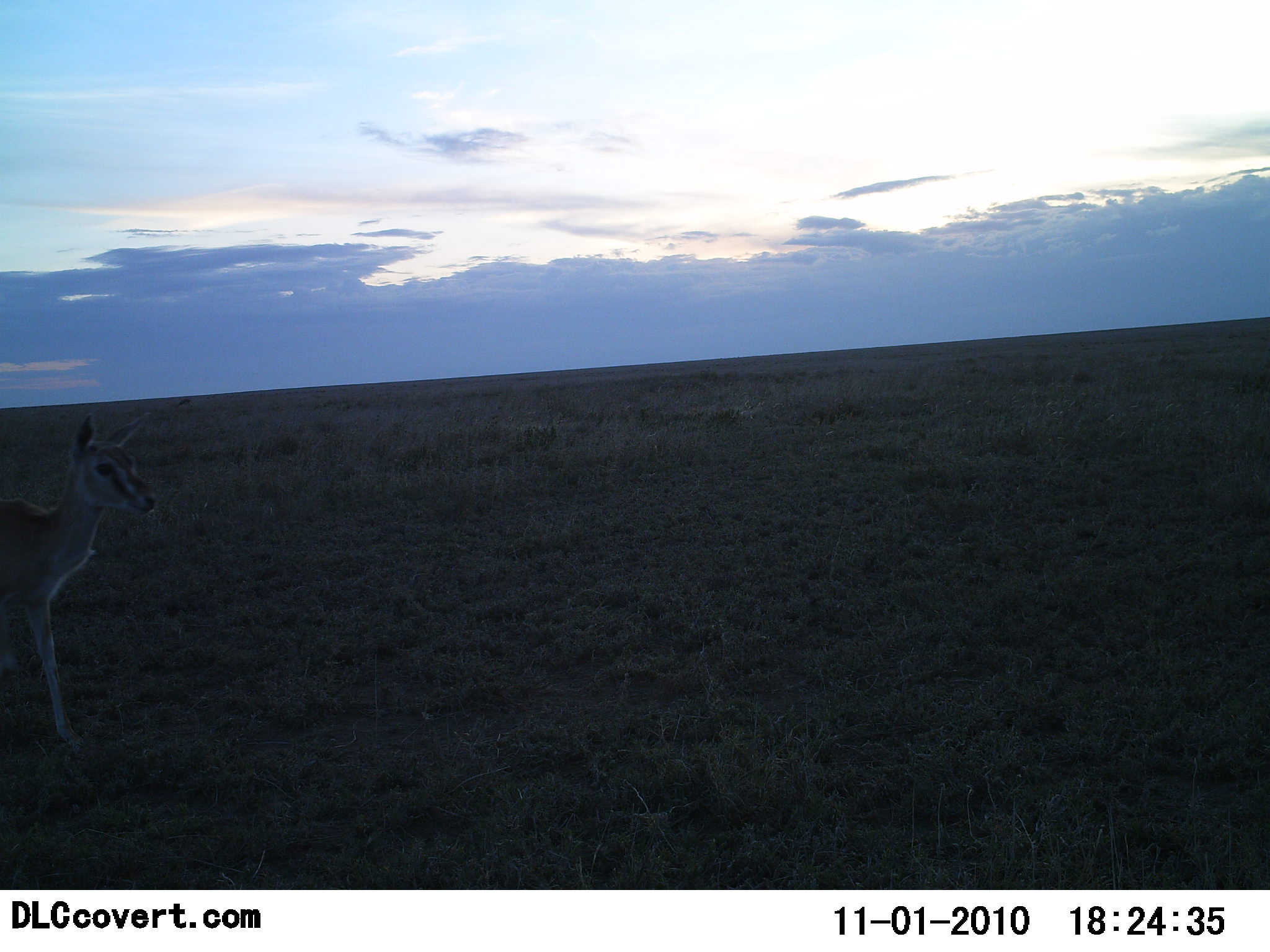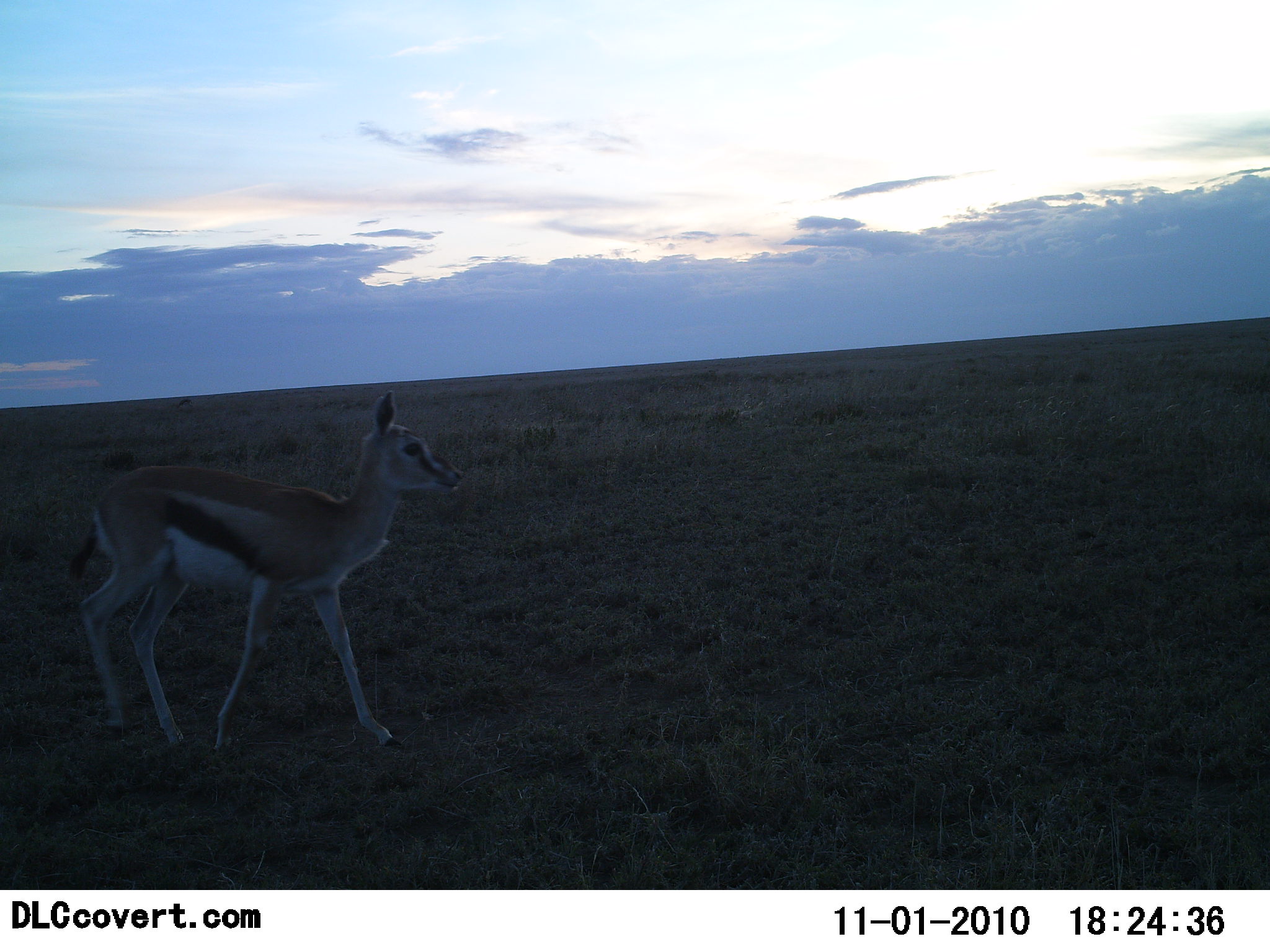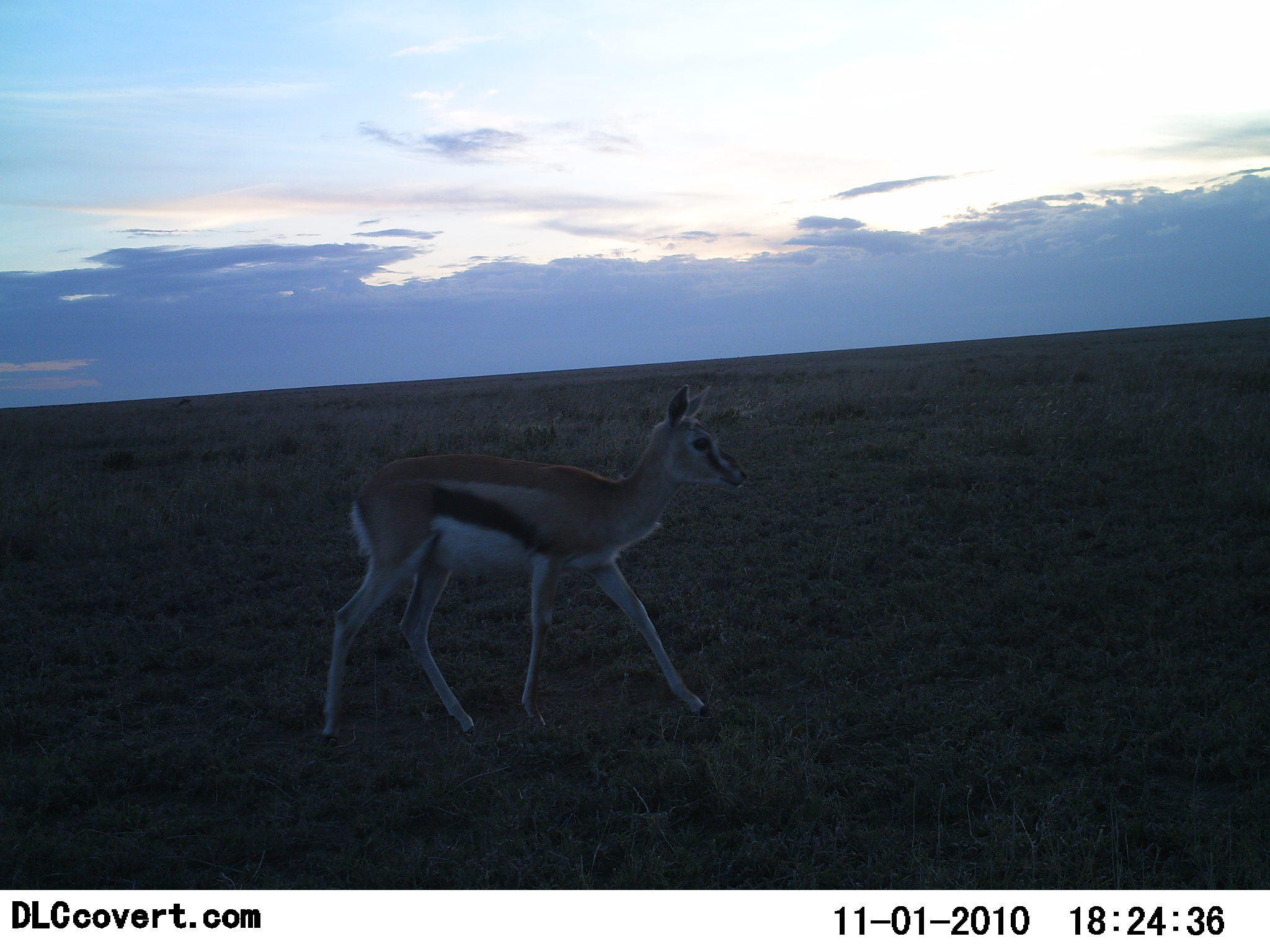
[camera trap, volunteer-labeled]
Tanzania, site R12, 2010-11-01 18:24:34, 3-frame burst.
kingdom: Animalia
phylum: Chordata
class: Mammalia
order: Artiodactyla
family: Bovidae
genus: Eudorcas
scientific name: Eudorcas thomsonii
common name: thomson's gazelle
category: gazellethomsons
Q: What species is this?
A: Gazellethomsons (thomson's gazelle) (Eudorcas thomsonii).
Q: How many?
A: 1.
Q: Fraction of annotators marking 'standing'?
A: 24%.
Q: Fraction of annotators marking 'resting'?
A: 0%.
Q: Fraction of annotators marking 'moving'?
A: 82%.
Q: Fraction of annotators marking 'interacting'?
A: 0%.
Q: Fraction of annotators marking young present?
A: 12%.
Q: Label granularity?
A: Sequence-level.